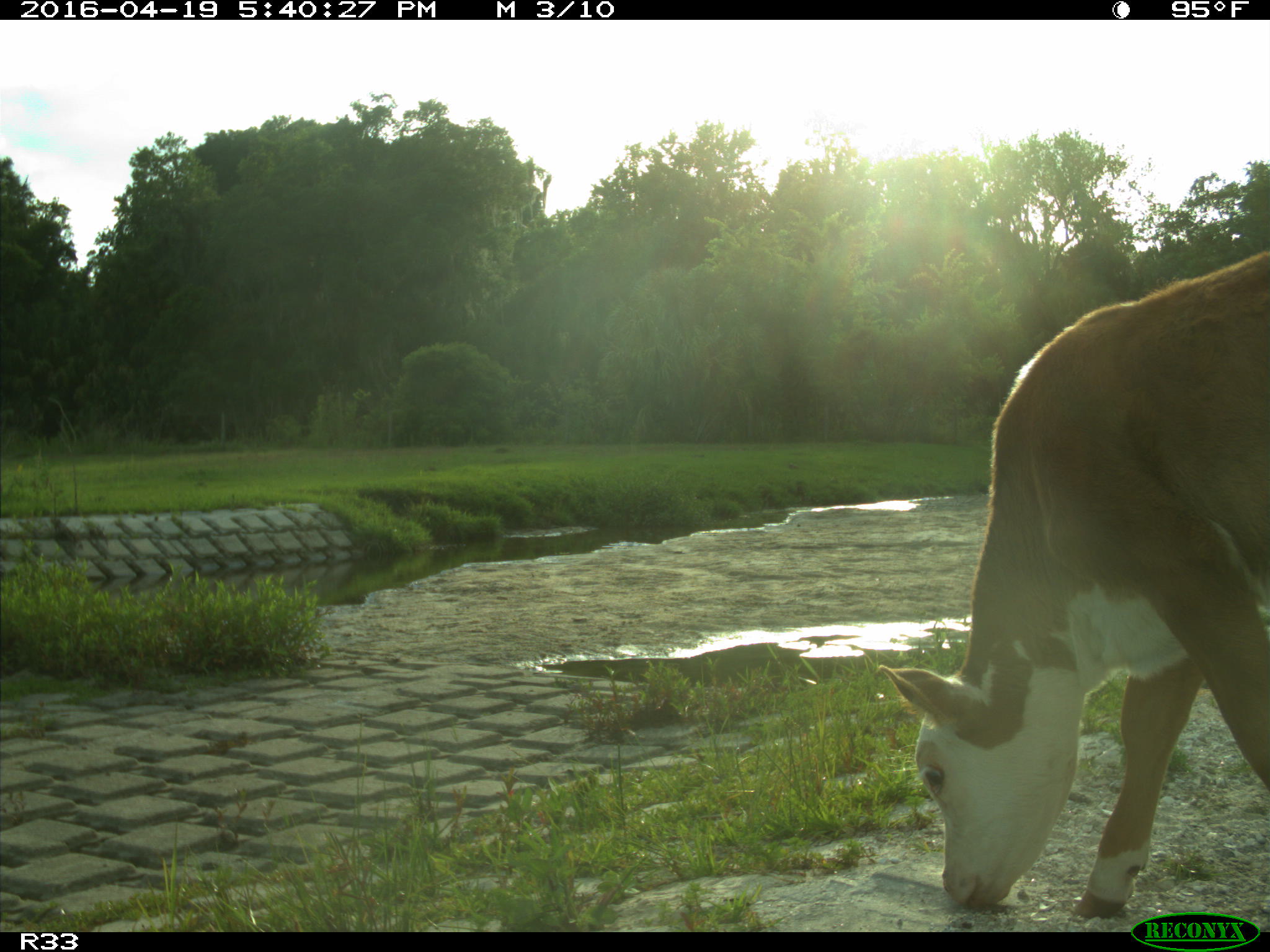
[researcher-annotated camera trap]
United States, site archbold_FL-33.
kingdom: Animalia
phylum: Chordata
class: Mammalia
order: Artiodactyla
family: Bovidae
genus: Bos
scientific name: Bos taurus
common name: domestic cow